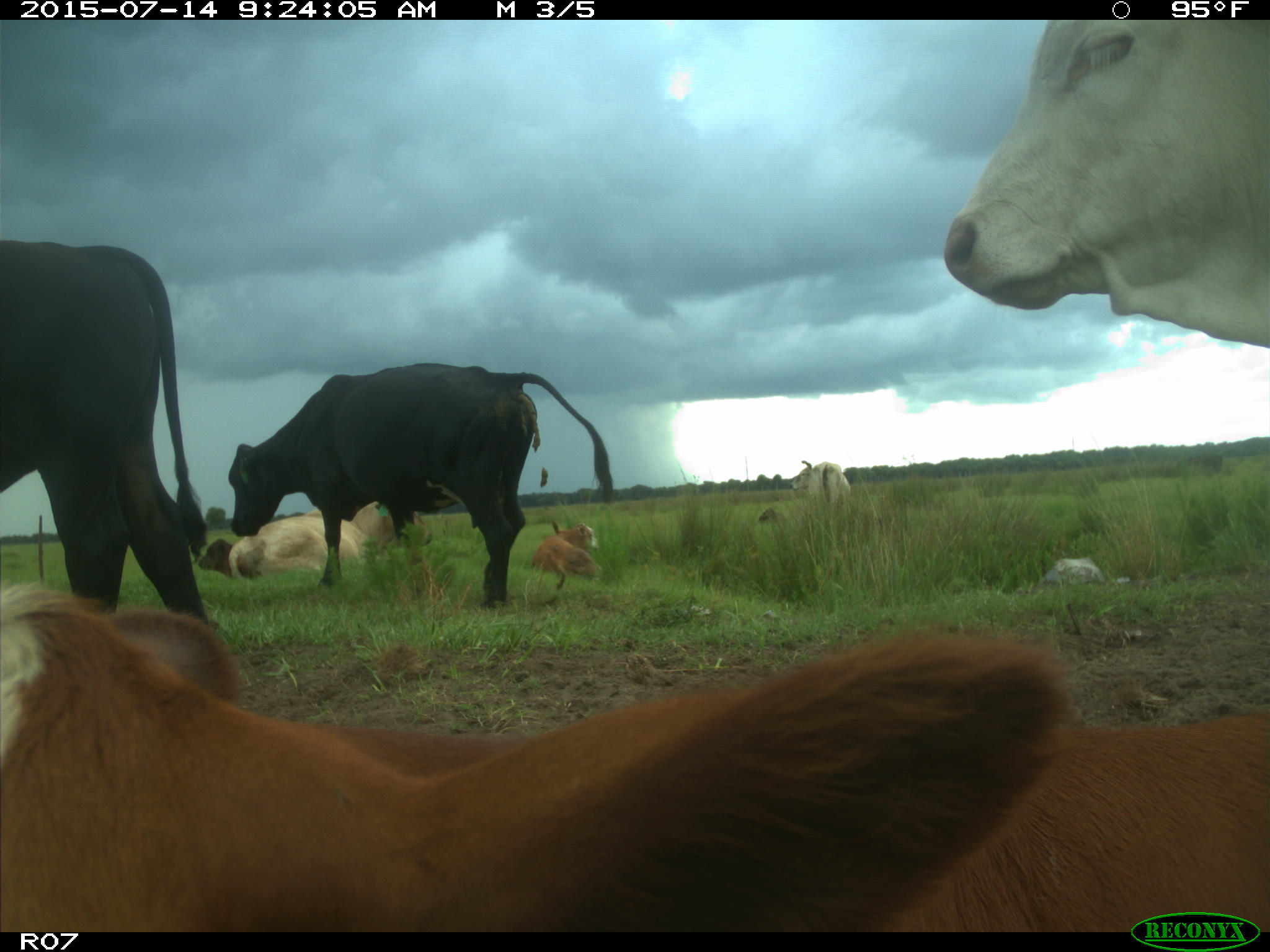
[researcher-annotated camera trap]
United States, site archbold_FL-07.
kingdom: Animalia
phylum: Chordata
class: Mammalia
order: Artiodactyla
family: Bovidae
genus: Bos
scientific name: Bos taurus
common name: domestic cow